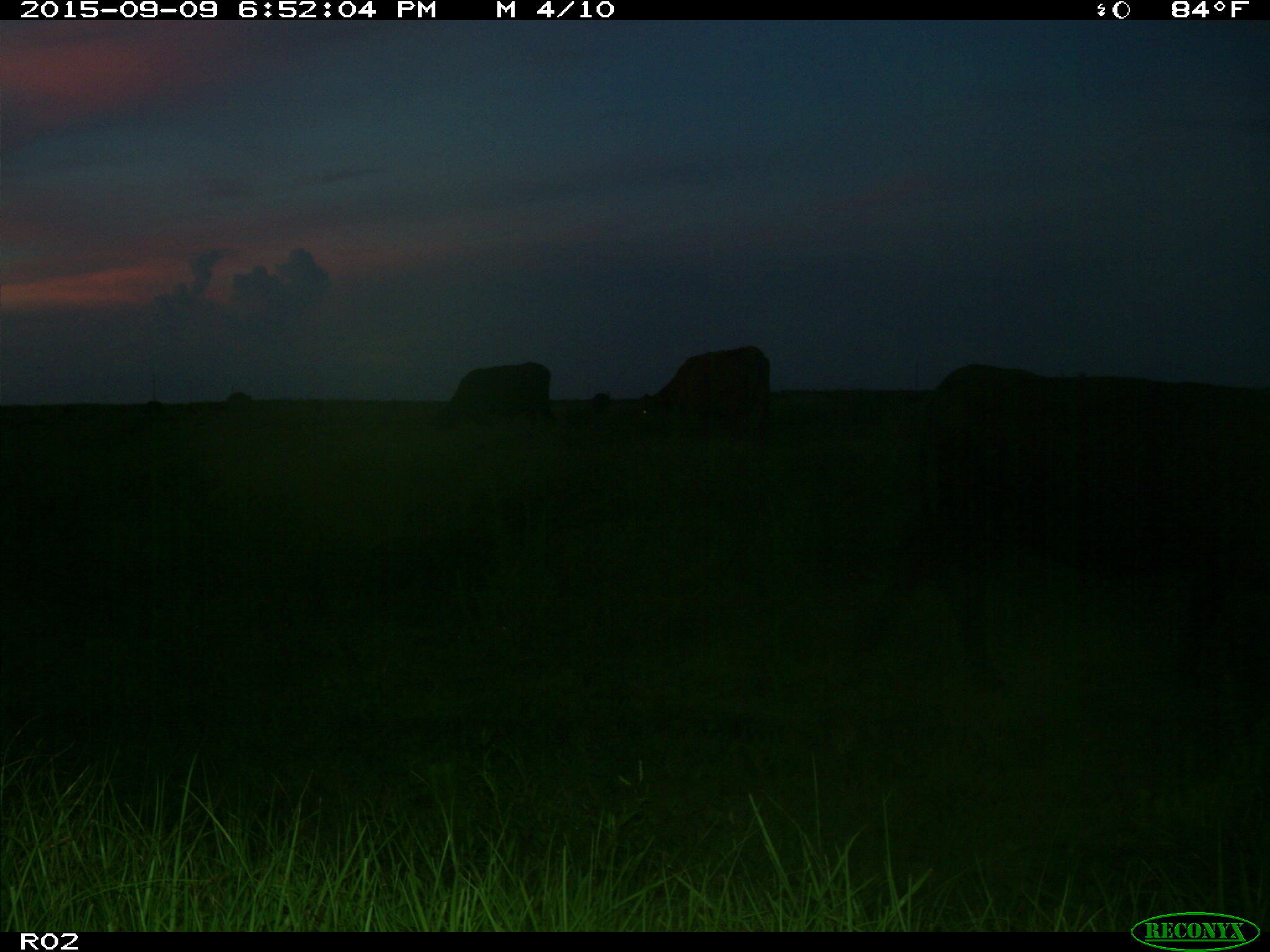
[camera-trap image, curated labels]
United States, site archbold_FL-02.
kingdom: Animalia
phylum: Chordata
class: Mammalia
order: Artiodactyla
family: Bovidae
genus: Bos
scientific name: Bos taurus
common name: domestic cow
Bos taurus (domestic cow).